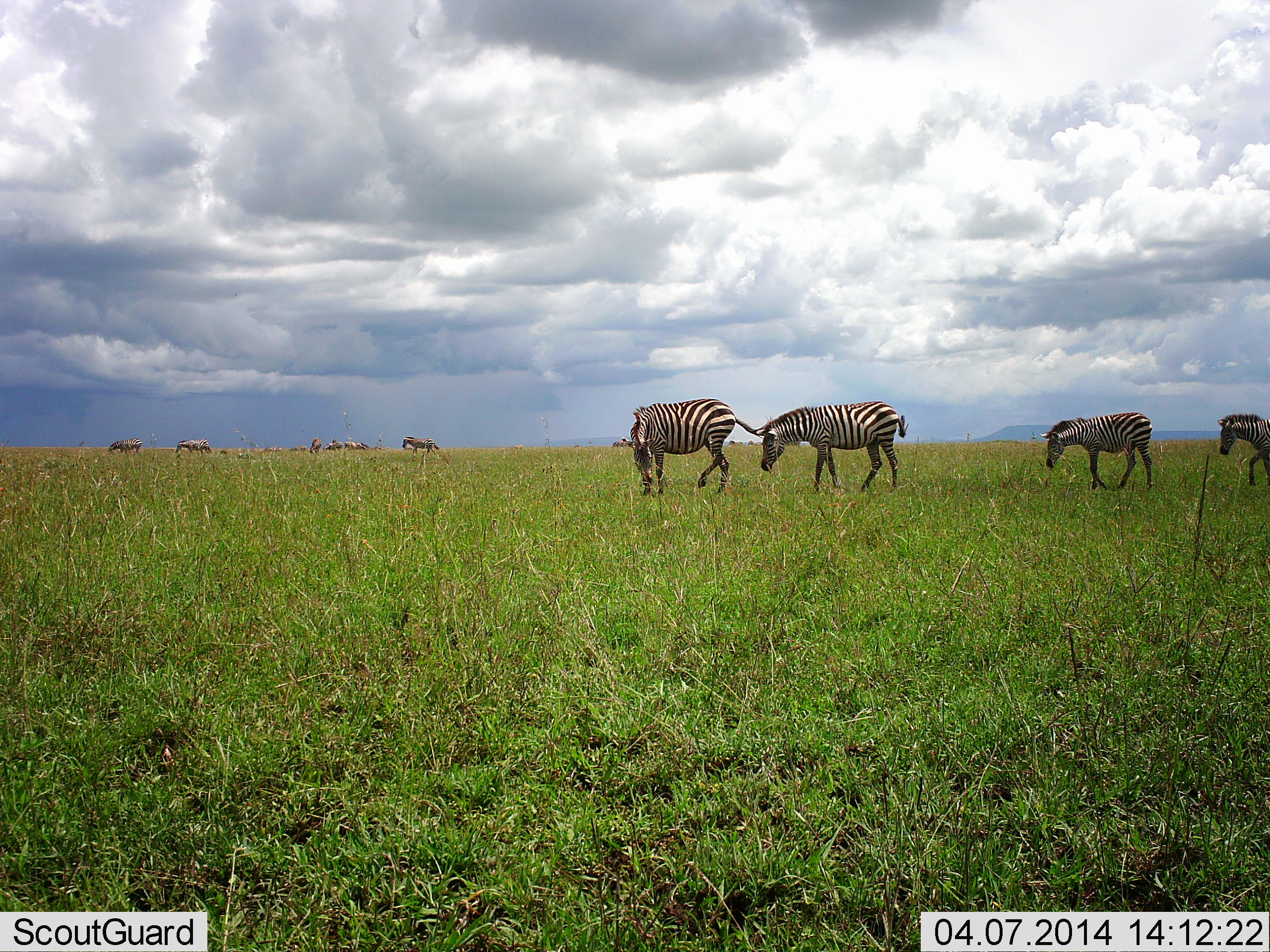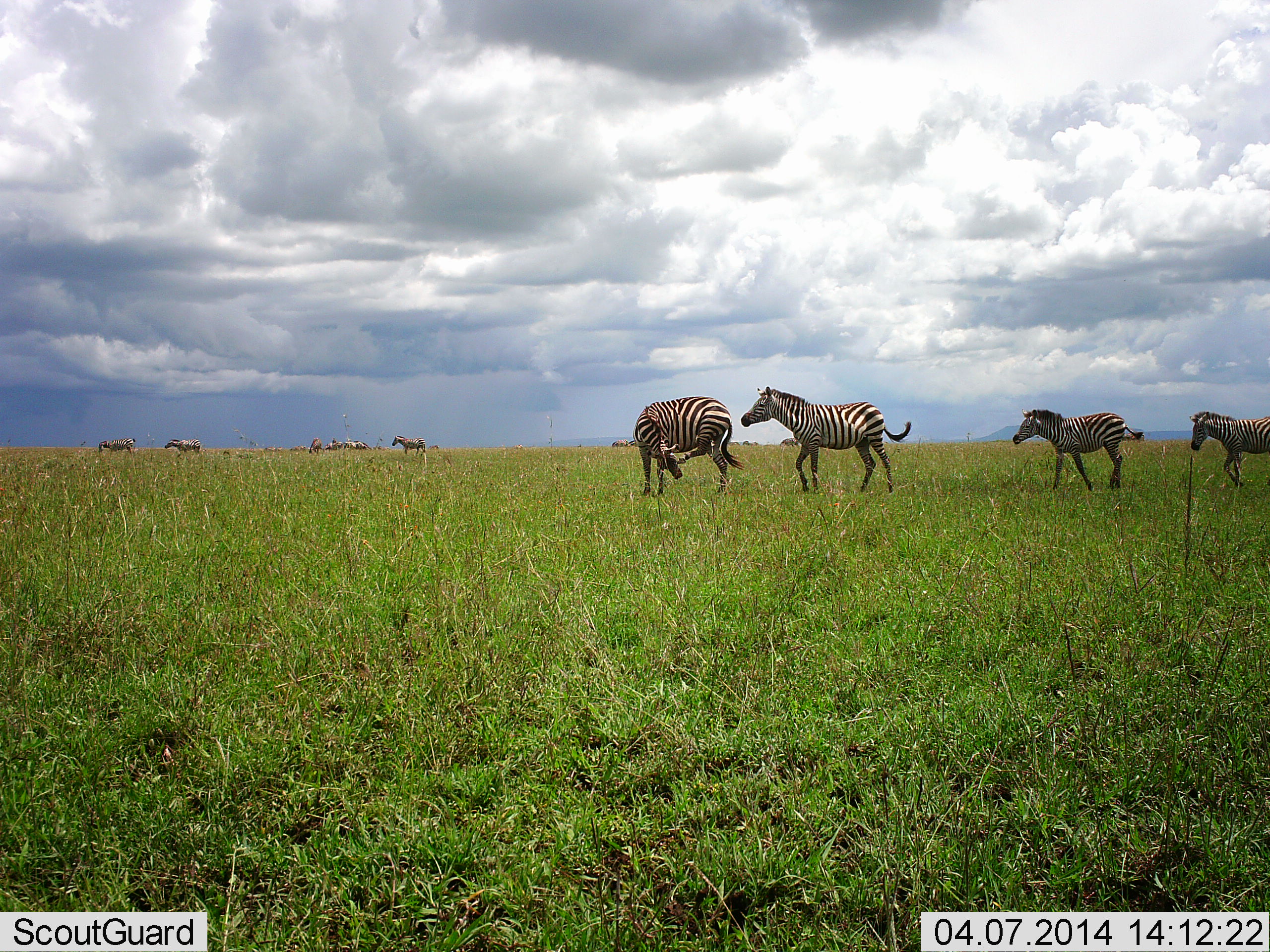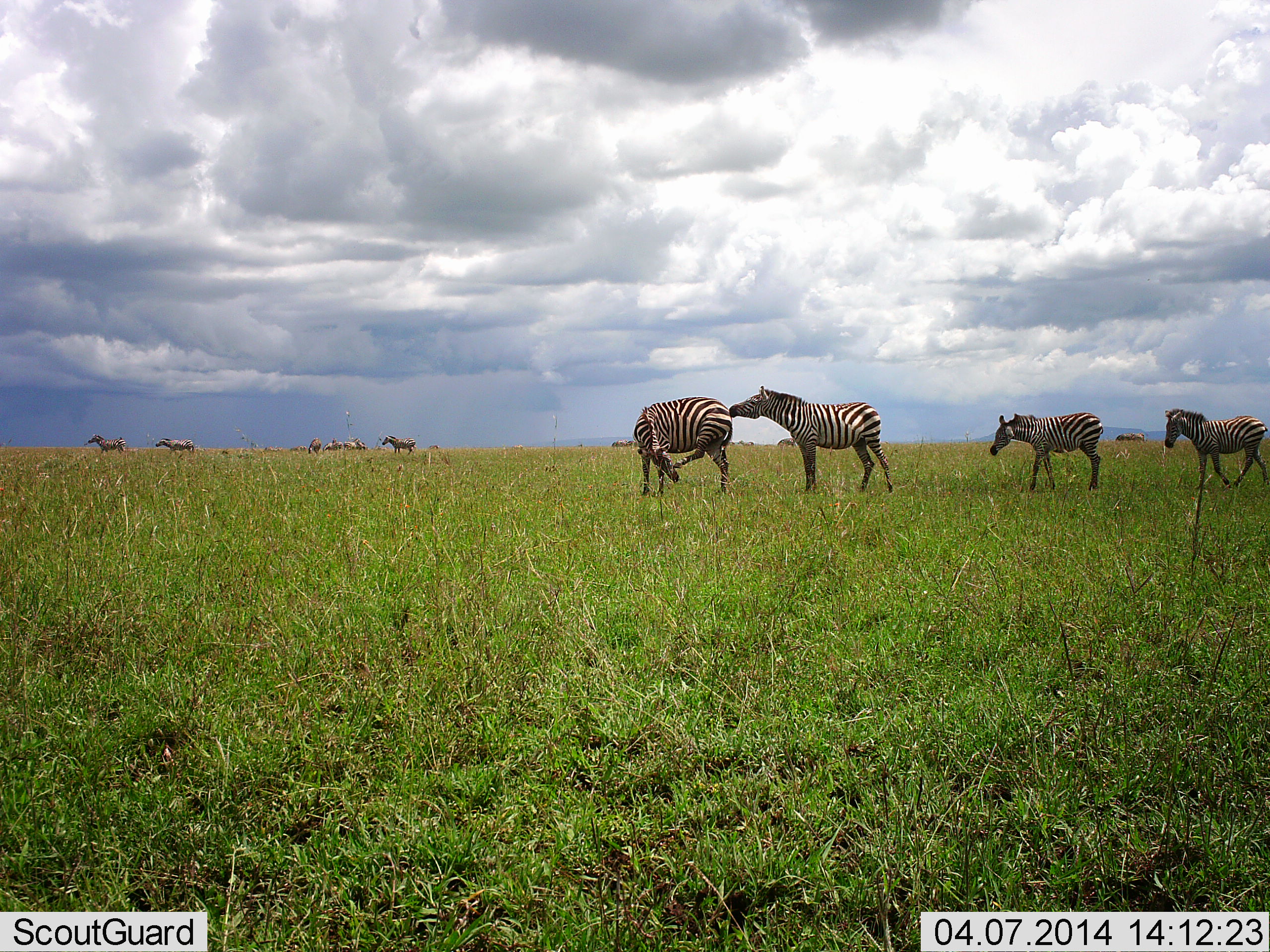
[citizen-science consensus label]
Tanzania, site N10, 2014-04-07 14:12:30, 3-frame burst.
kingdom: Animalia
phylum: Chordata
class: Mammalia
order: Perissodactyla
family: Equidae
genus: Equus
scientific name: Equus quagga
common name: plains zebra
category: zebra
Zebra (plains zebra) (Equus quagga), count 9. Behavior (volunteer vote fractions): standing 40%, resting 10%, moving 90%, interacting 10%. Young present (vote fraction): 10%. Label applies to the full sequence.